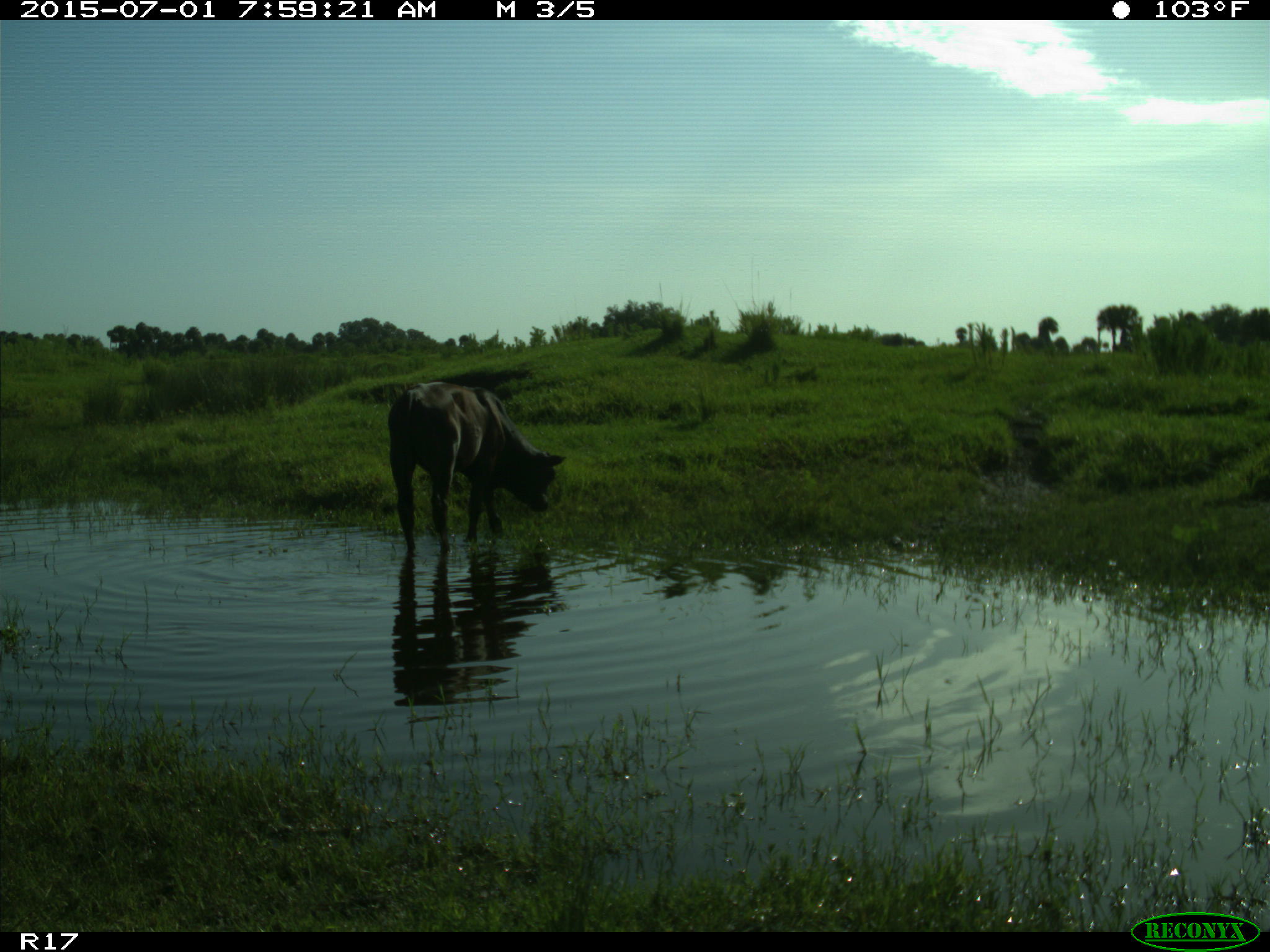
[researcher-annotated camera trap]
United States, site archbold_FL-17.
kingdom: Animalia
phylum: Chordata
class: Mammalia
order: Artiodactyla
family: Bovidae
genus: Bos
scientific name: Bos taurus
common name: domestic cow